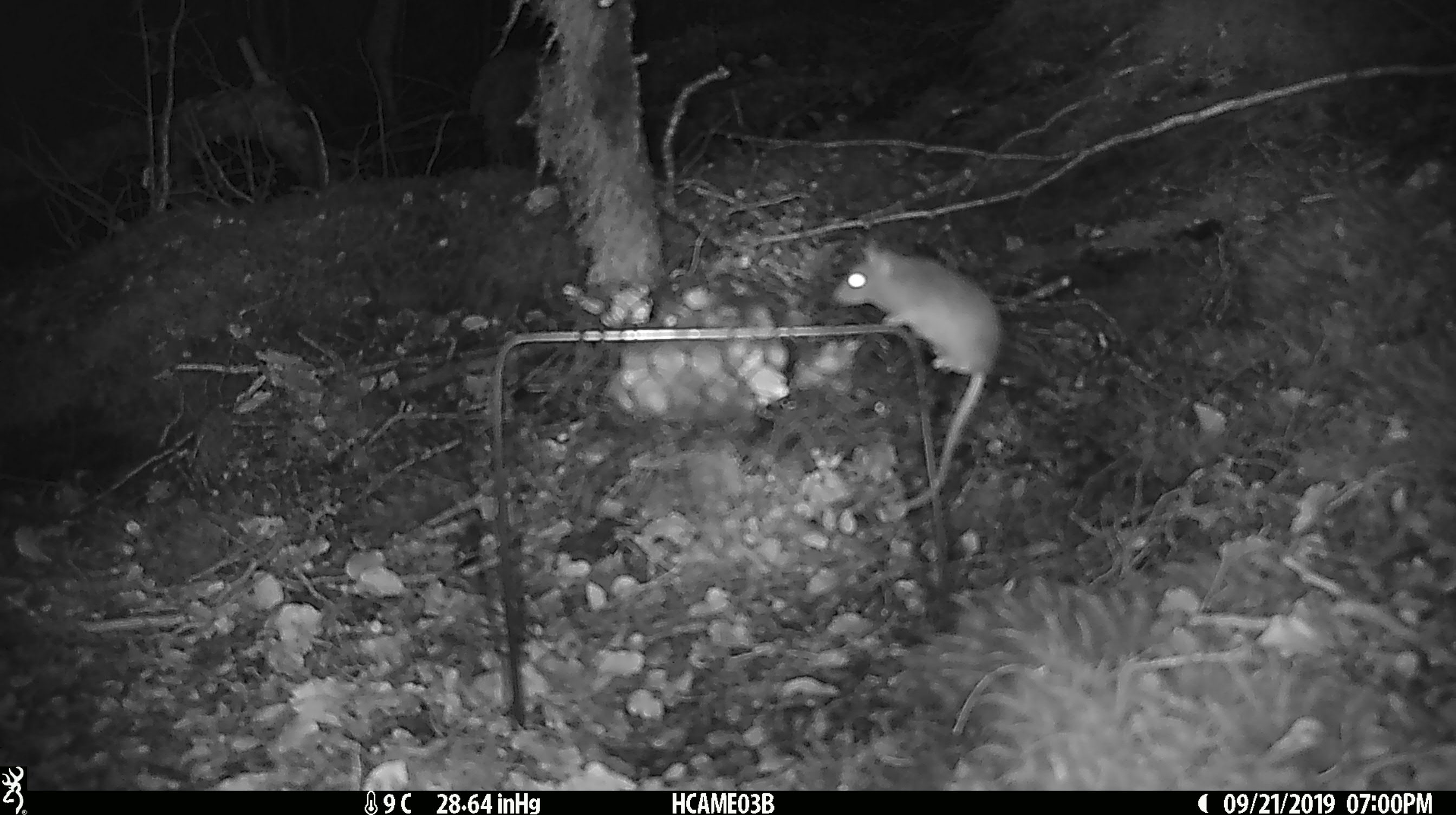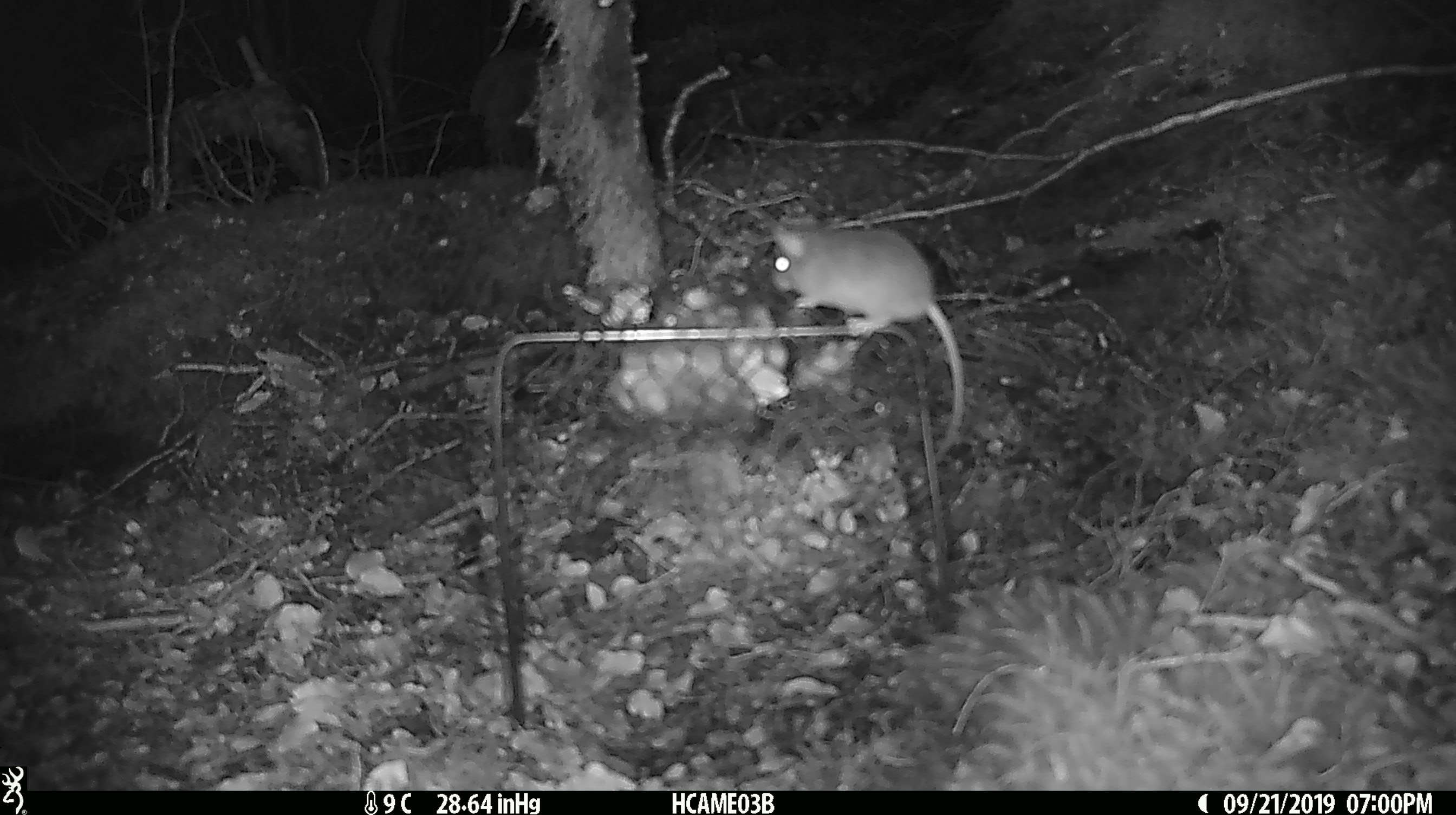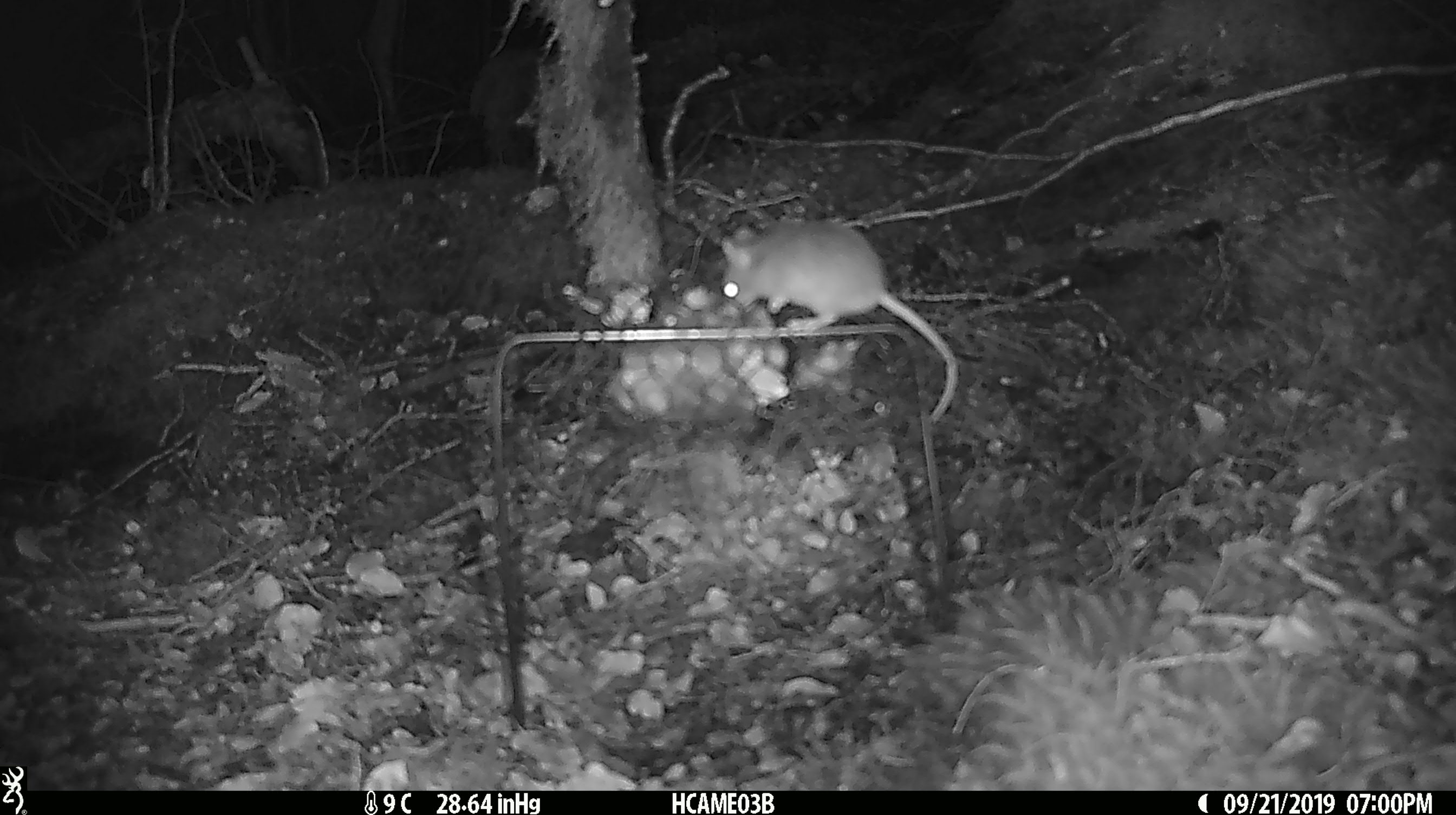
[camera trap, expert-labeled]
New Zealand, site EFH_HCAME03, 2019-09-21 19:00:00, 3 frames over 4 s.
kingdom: Animalia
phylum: Chordata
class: Mammalia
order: Rodentia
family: Muridae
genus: Mus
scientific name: Mus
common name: mouse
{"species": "mouse (Mus)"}